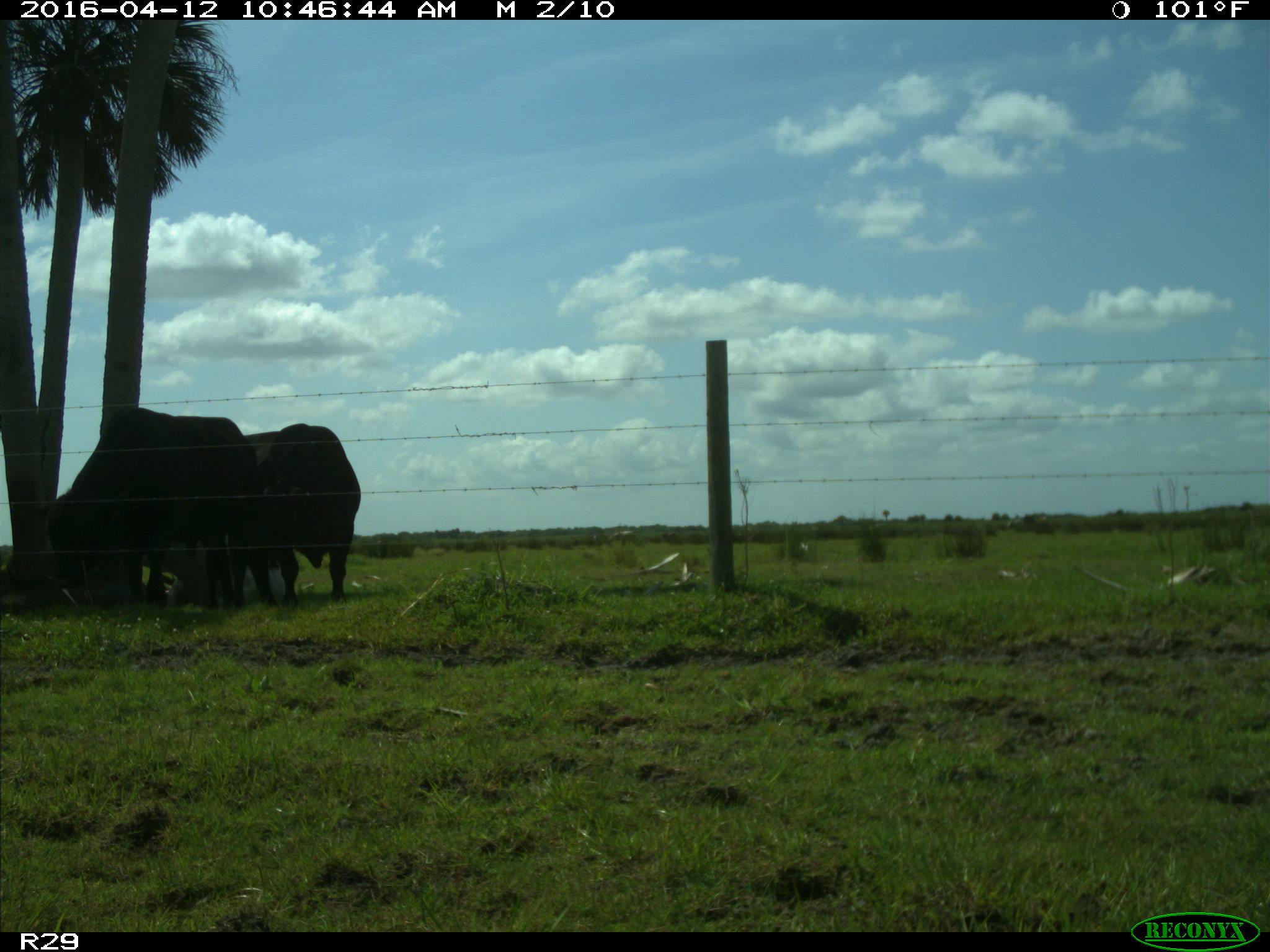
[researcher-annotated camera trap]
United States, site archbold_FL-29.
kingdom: Animalia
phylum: Chordata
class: Mammalia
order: Artiodactyla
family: Bovidae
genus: Bos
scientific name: Bos taurus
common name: domestic cow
Bos taurus (domestic cow).